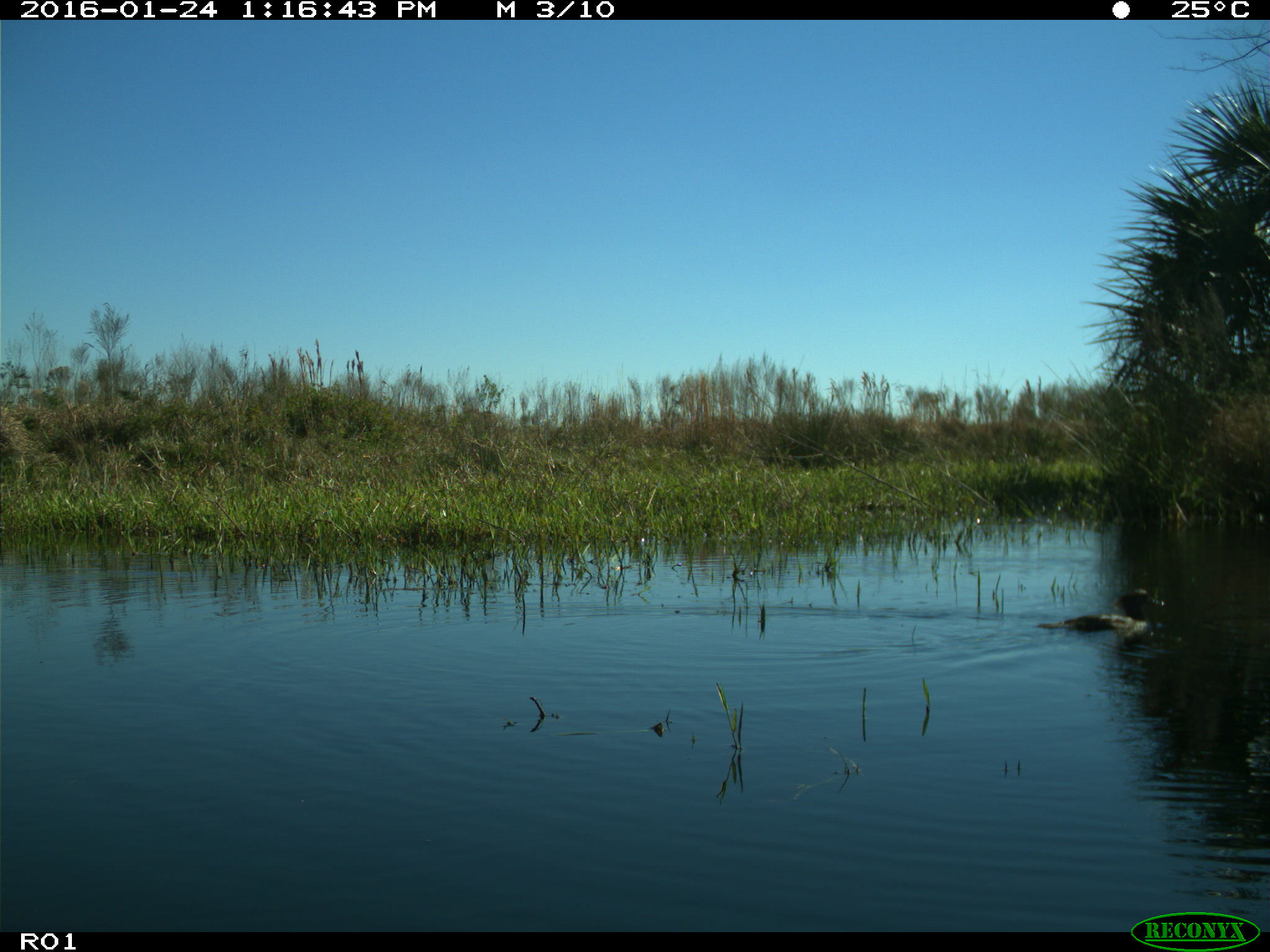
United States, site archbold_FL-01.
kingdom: Animalia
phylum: Chordata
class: Aves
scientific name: Aves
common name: birds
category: unidentified bird